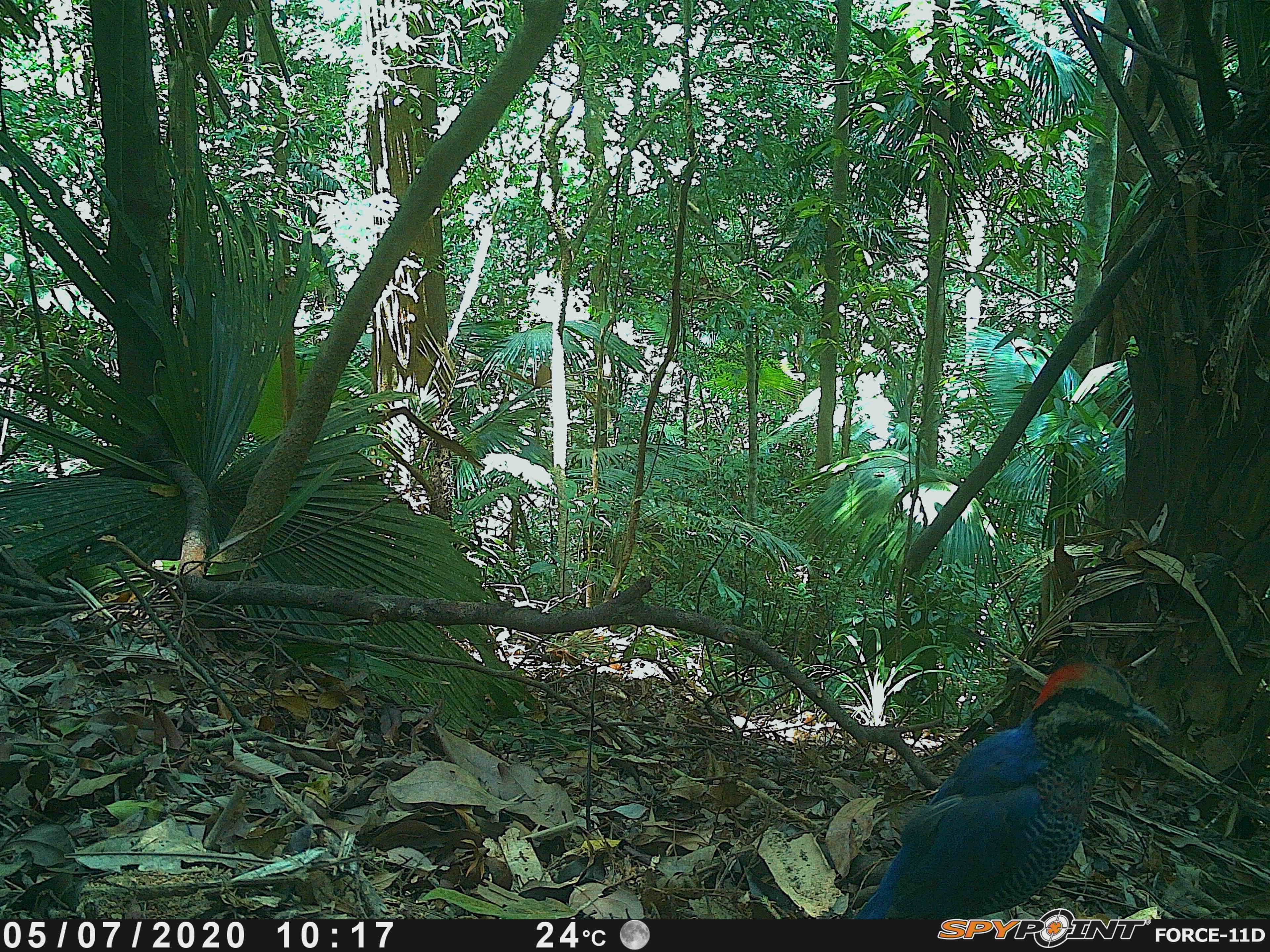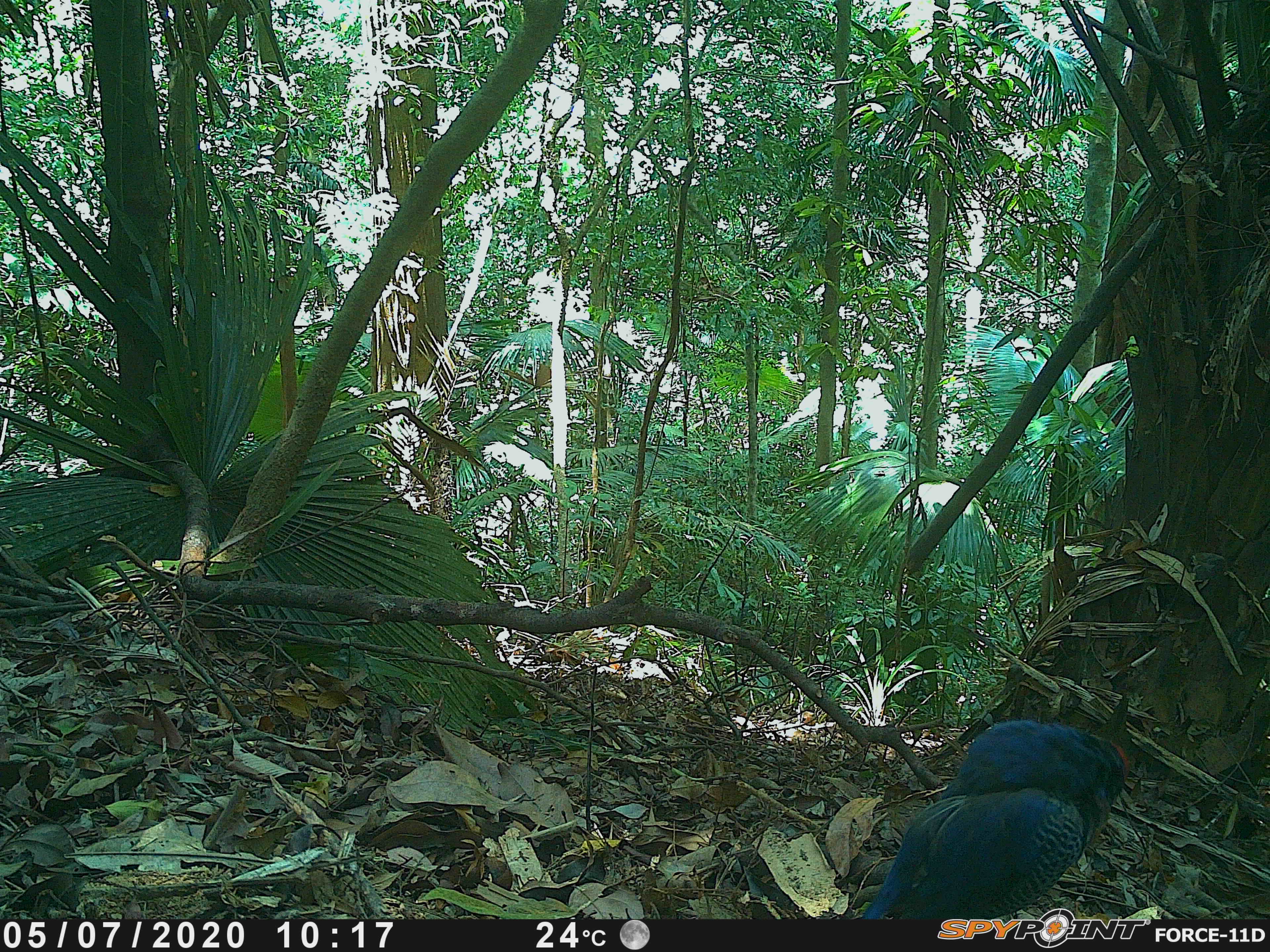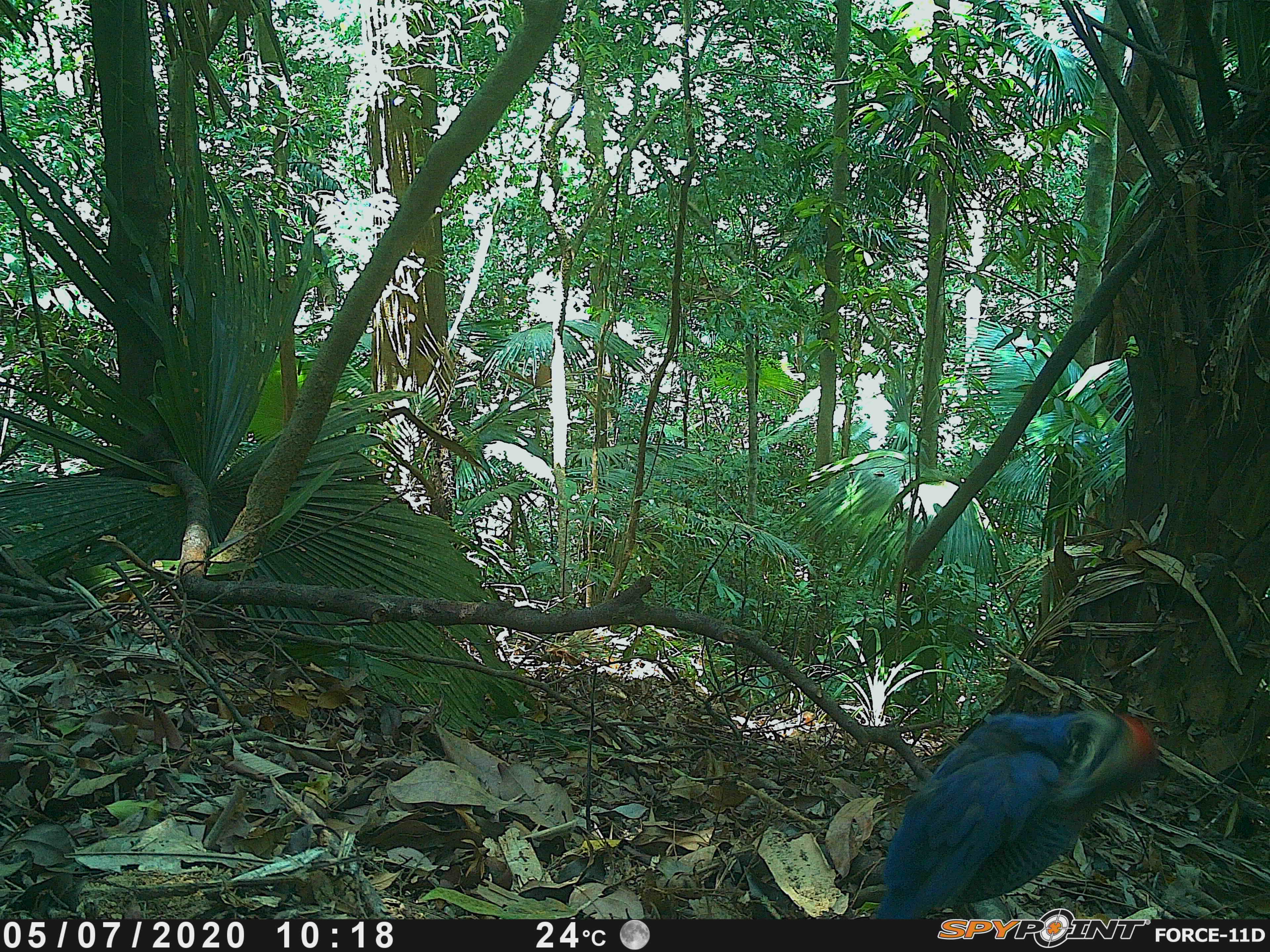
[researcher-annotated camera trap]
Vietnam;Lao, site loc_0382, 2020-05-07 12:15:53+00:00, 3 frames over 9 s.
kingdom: Animalia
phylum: Chordata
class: Aves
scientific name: Aves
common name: bird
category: unidentified bird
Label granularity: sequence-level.